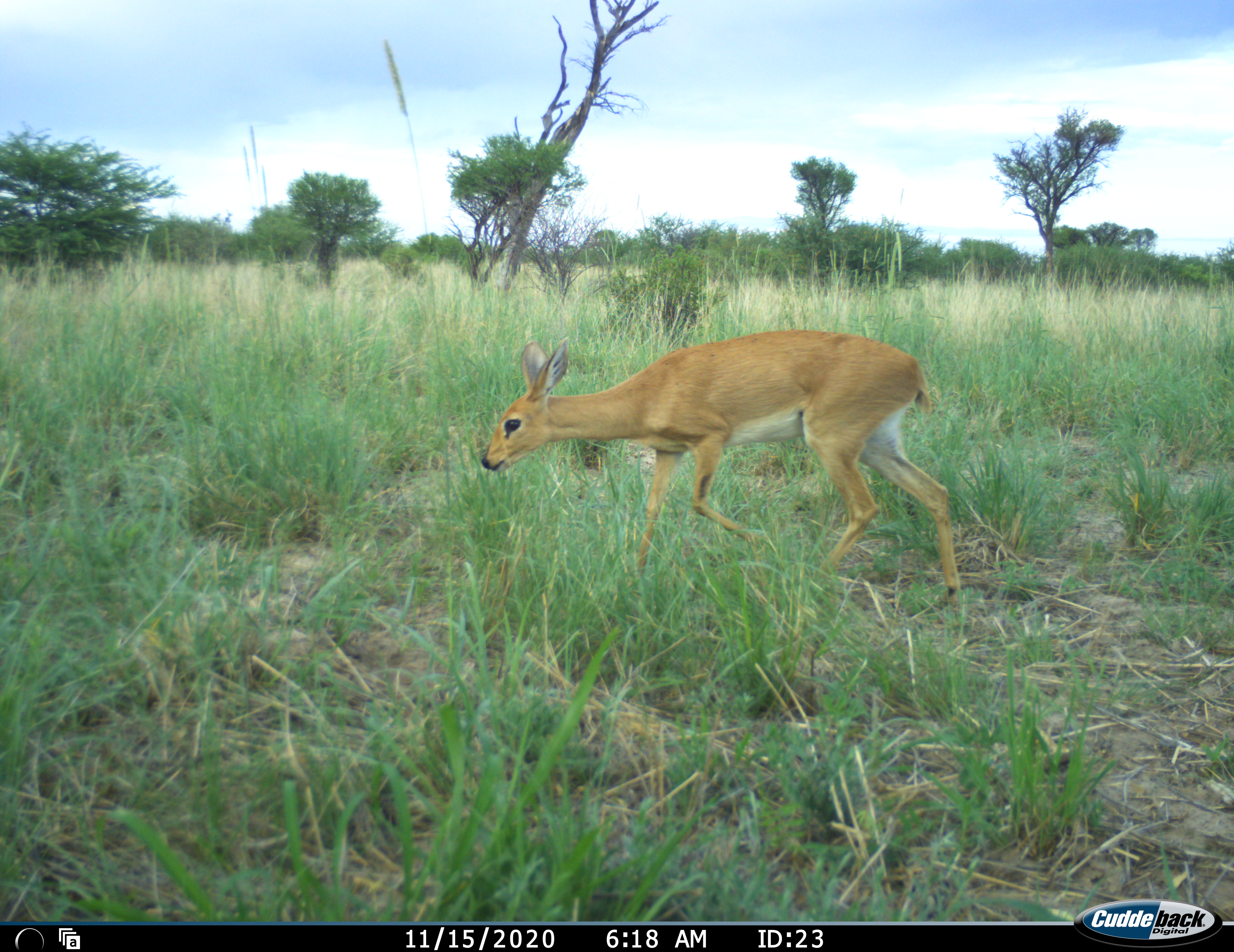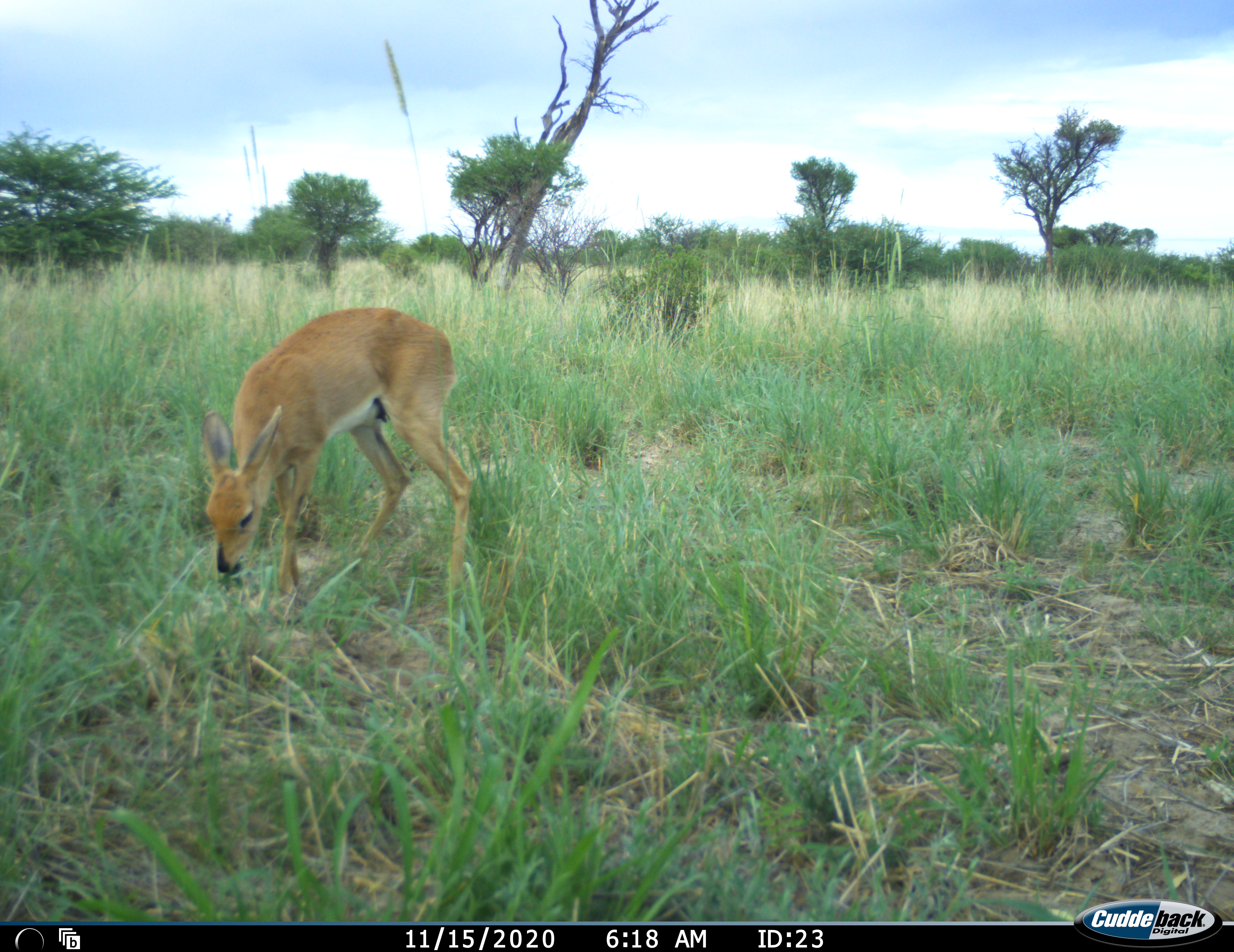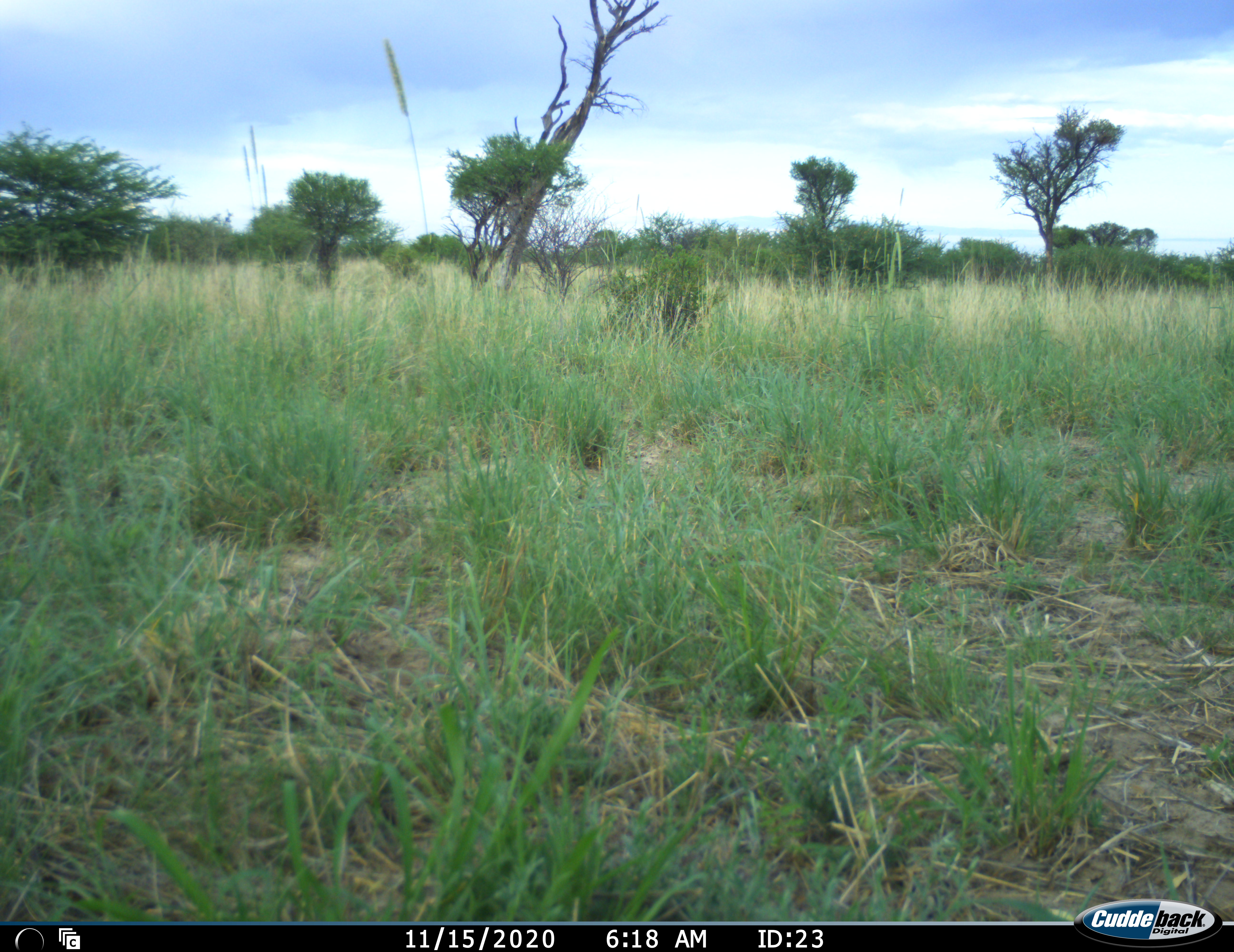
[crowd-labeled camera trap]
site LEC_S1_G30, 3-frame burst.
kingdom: Animalia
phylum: Chordata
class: Mammalia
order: Artiodactyla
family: Bovidae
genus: Raphicerus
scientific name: Raphicerus campestris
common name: steenbok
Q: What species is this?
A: Steenbok (Raphicerus campestris).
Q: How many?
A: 1.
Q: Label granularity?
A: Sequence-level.